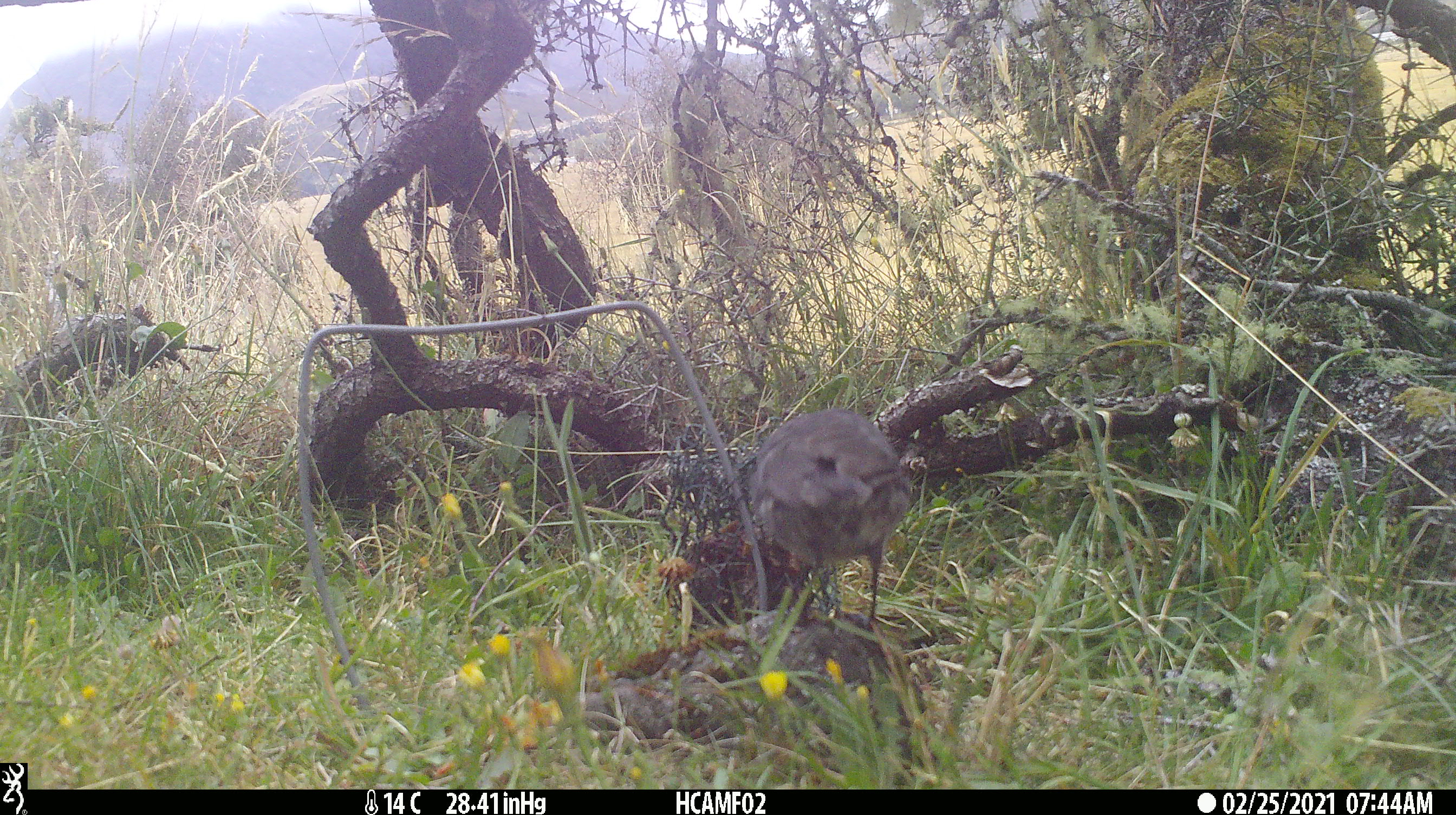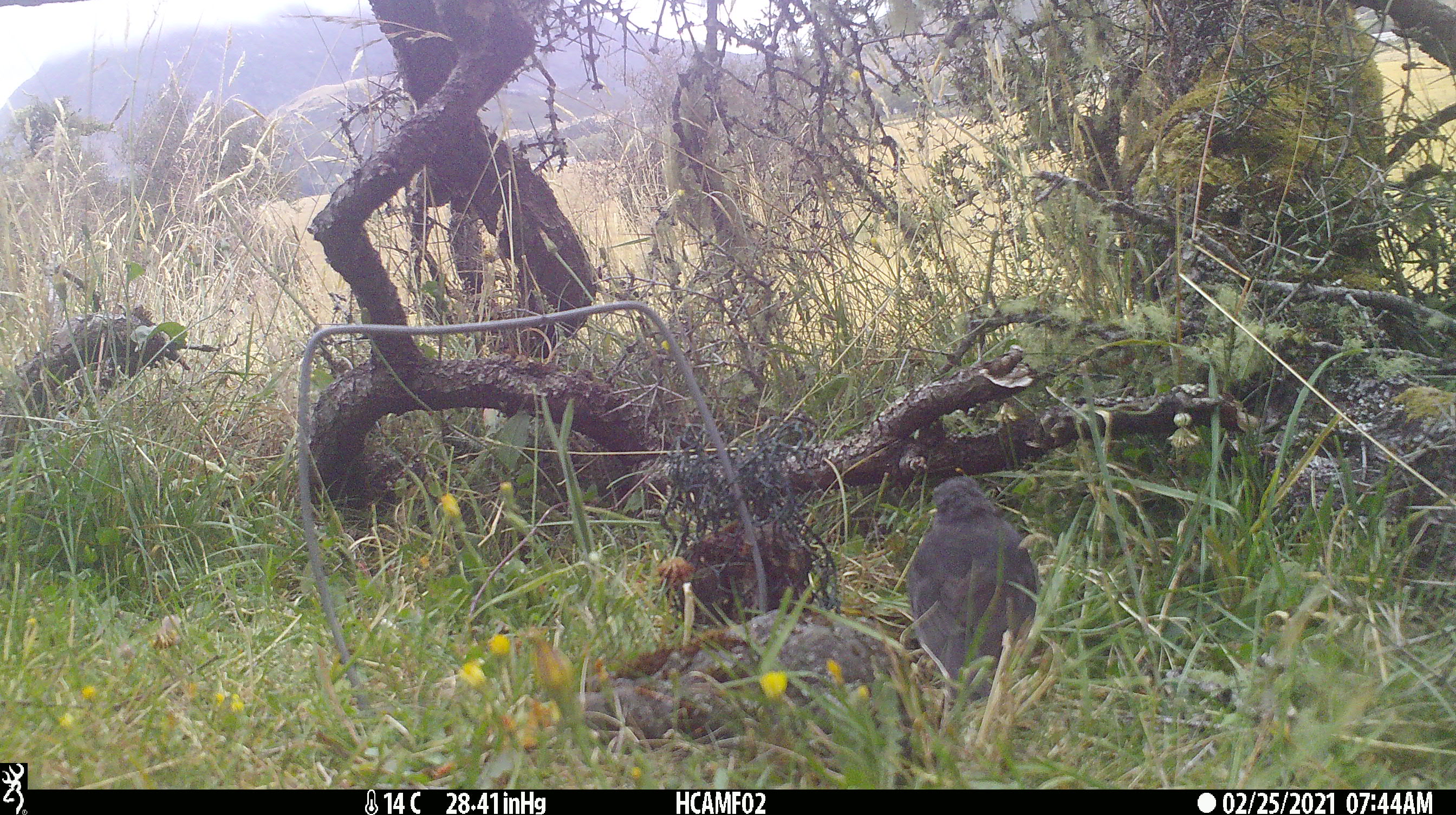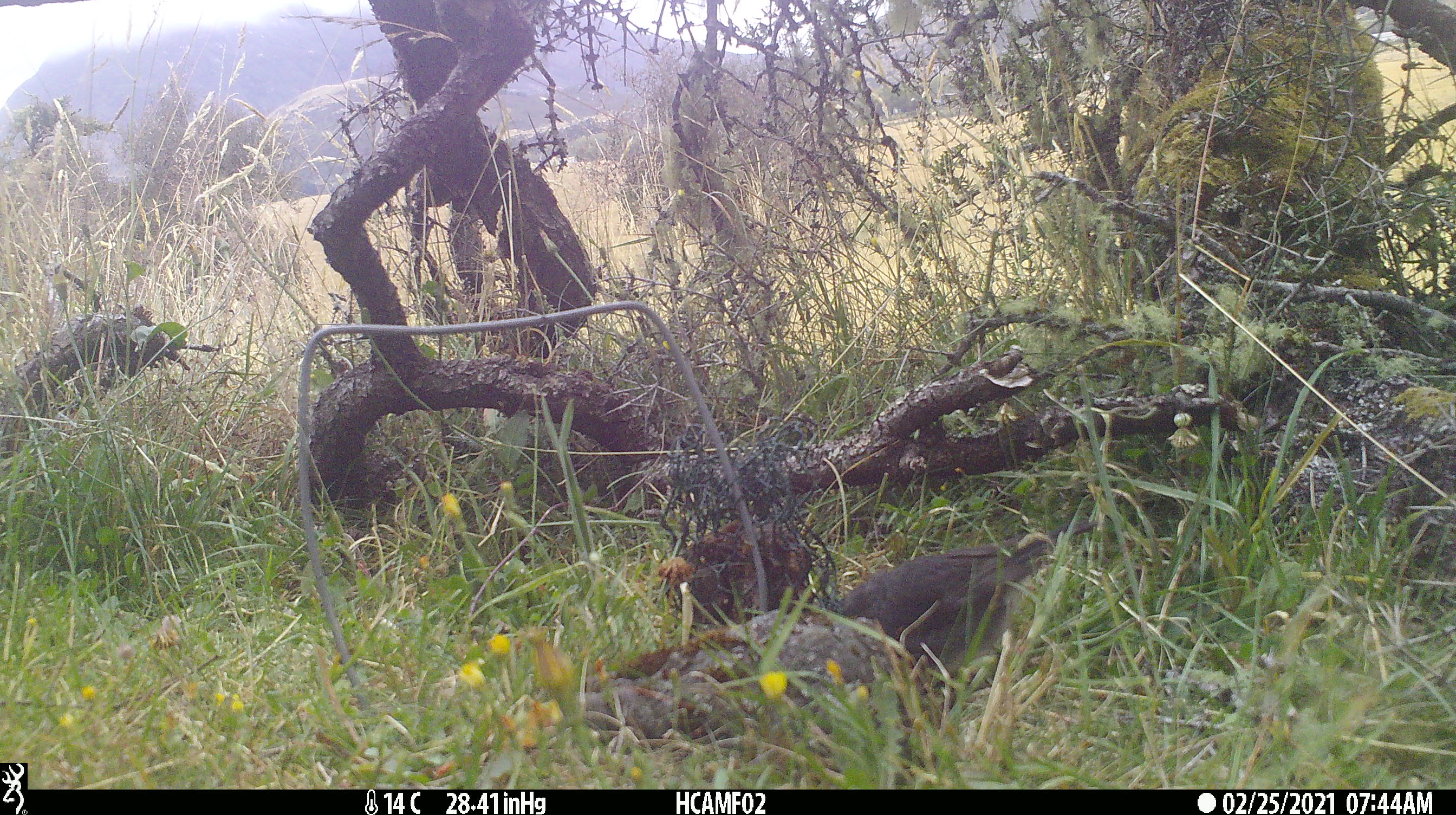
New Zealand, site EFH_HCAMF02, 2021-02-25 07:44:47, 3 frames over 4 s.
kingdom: Animalia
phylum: Chordata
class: Aves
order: Passeriformes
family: Petroicidae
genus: Petroica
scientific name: Petroica australis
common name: new zealand robin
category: robin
Robin (new zealand robin) (Petroica australis).